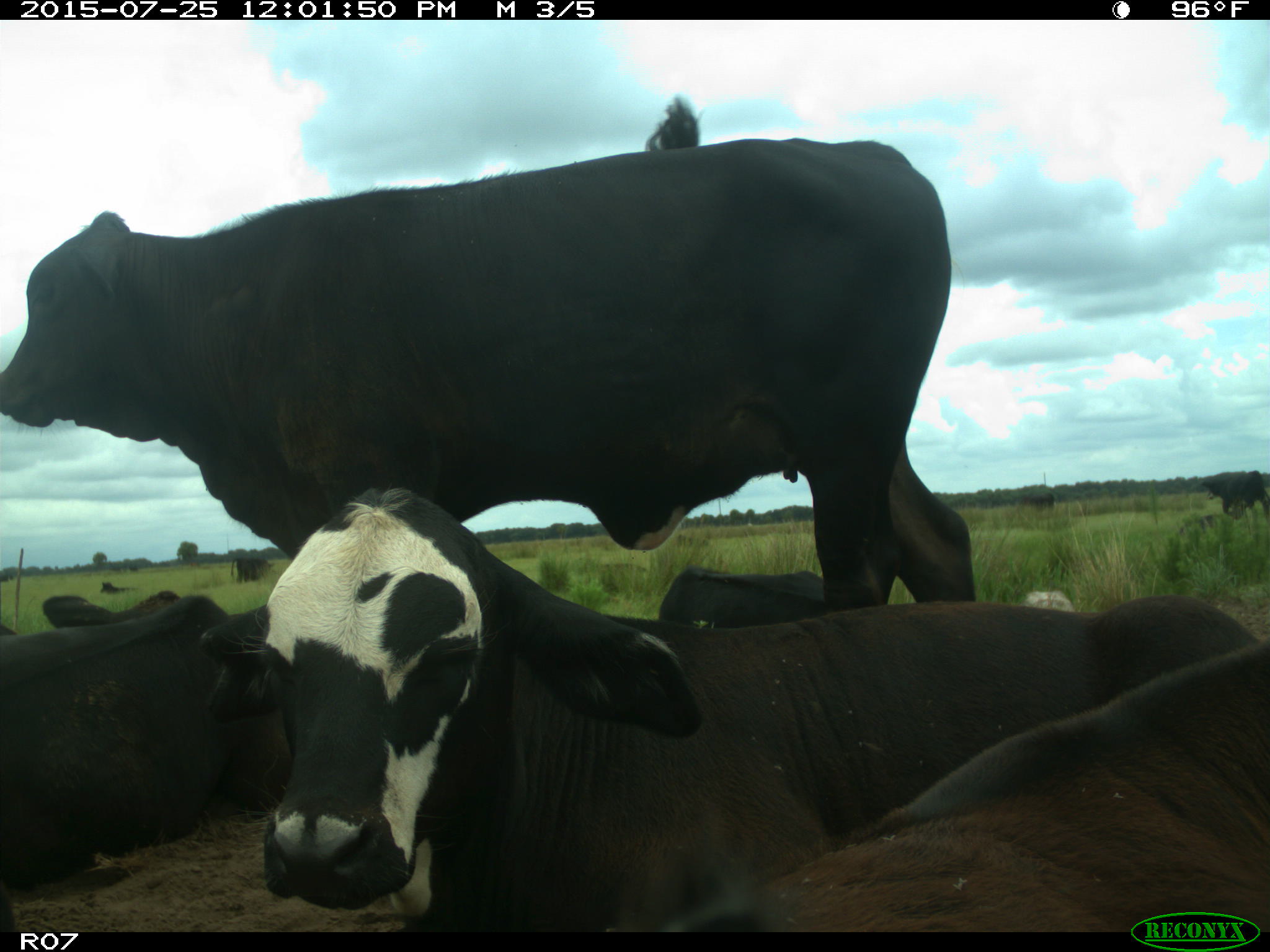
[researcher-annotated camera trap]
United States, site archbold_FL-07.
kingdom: Animalia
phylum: Chordata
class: Mammalia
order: Artiodactyla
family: Bovidae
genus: Bos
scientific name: Bos taurus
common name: domestic cow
Bos taurus (domestic cow).